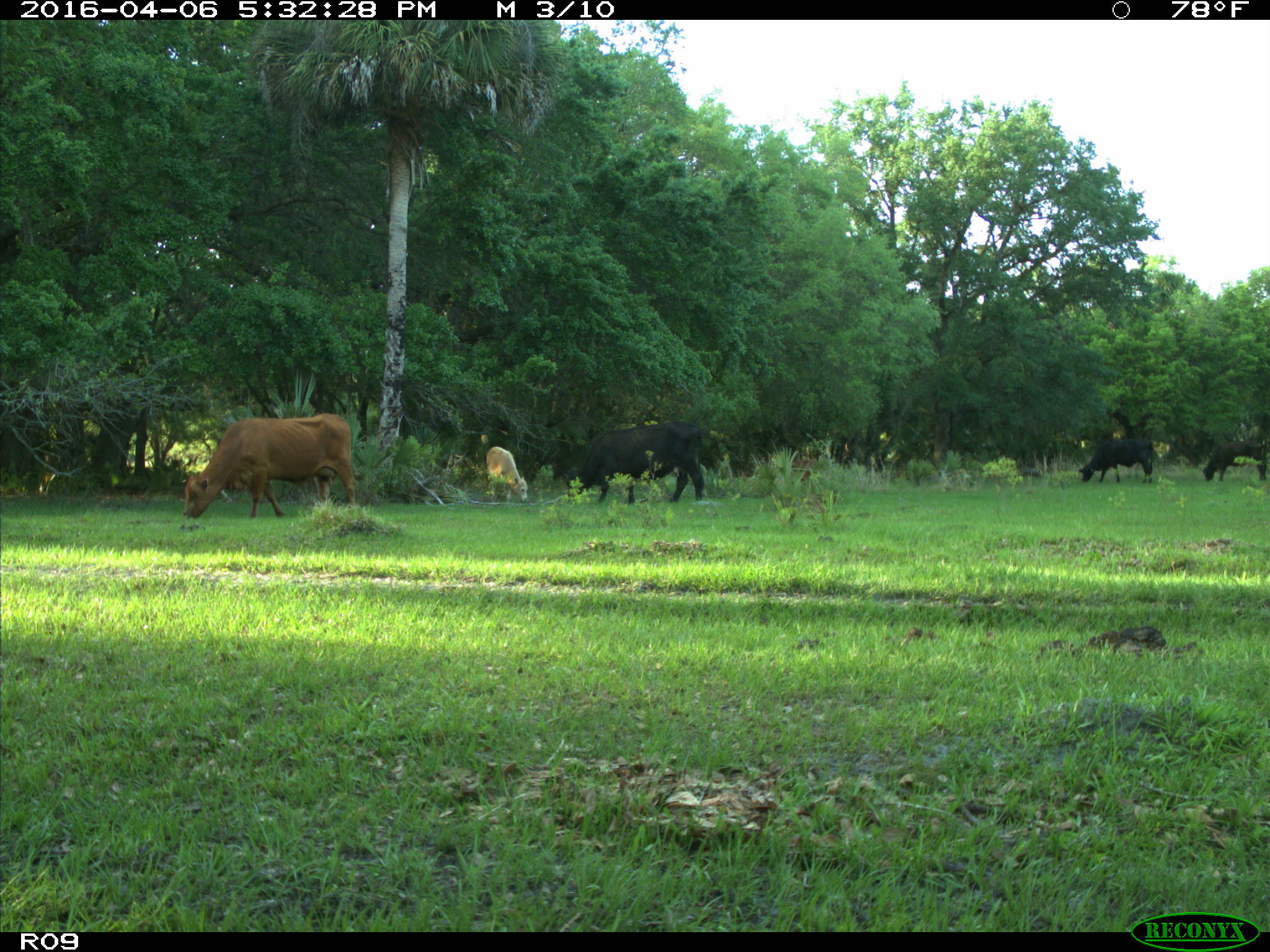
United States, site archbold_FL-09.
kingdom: Animalia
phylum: Chordata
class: Mammalia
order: Artiodactyla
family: Bovidae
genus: Bos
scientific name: Bos taurus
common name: domestic cow